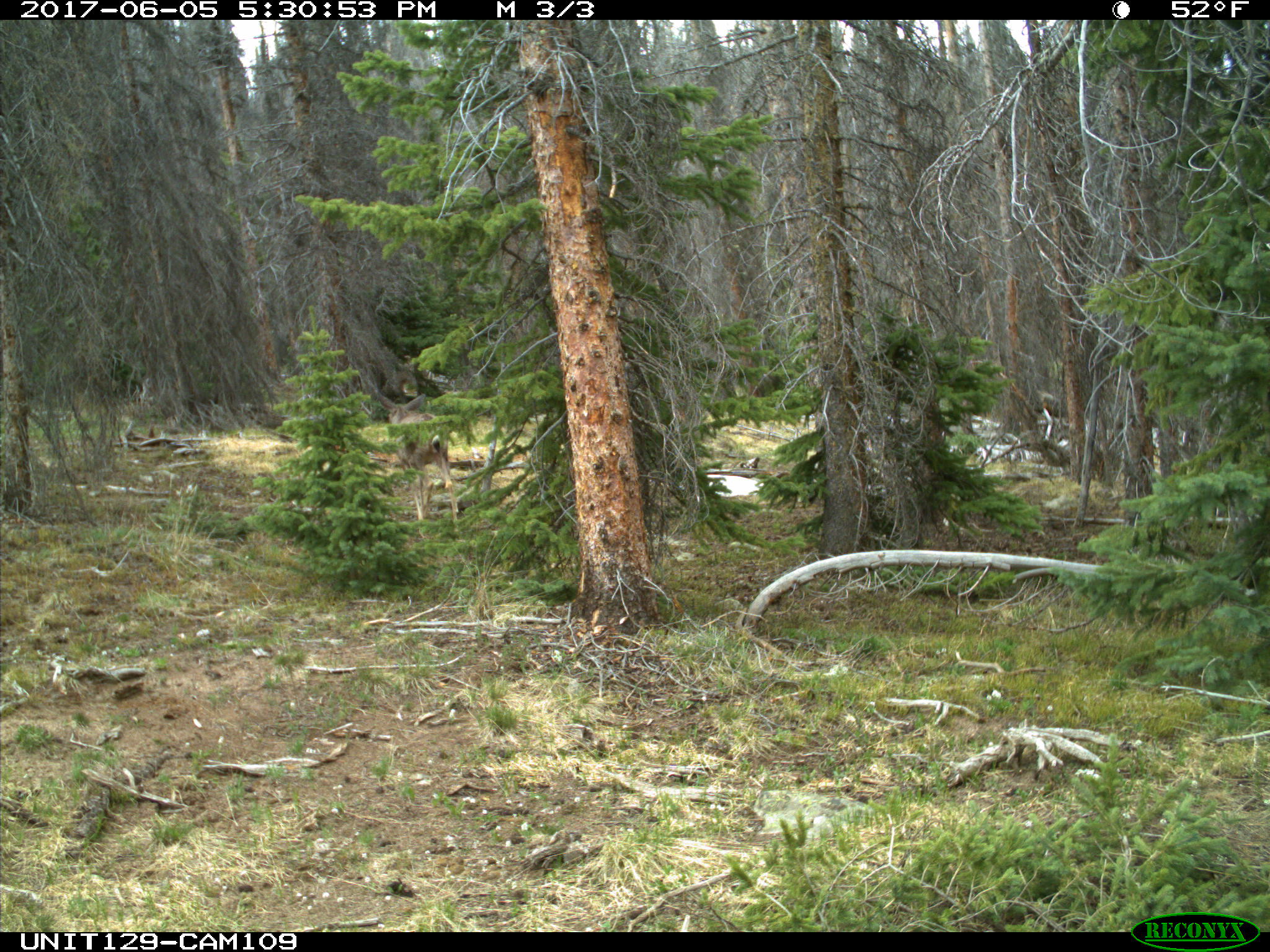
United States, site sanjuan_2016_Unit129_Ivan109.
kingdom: Animalia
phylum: Chordata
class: Mammalia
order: Artiodactyla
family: Cervidae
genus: Odocoileus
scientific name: Odocoileus hemionus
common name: mule deer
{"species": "Odocoileus hemionus (mule deer)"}